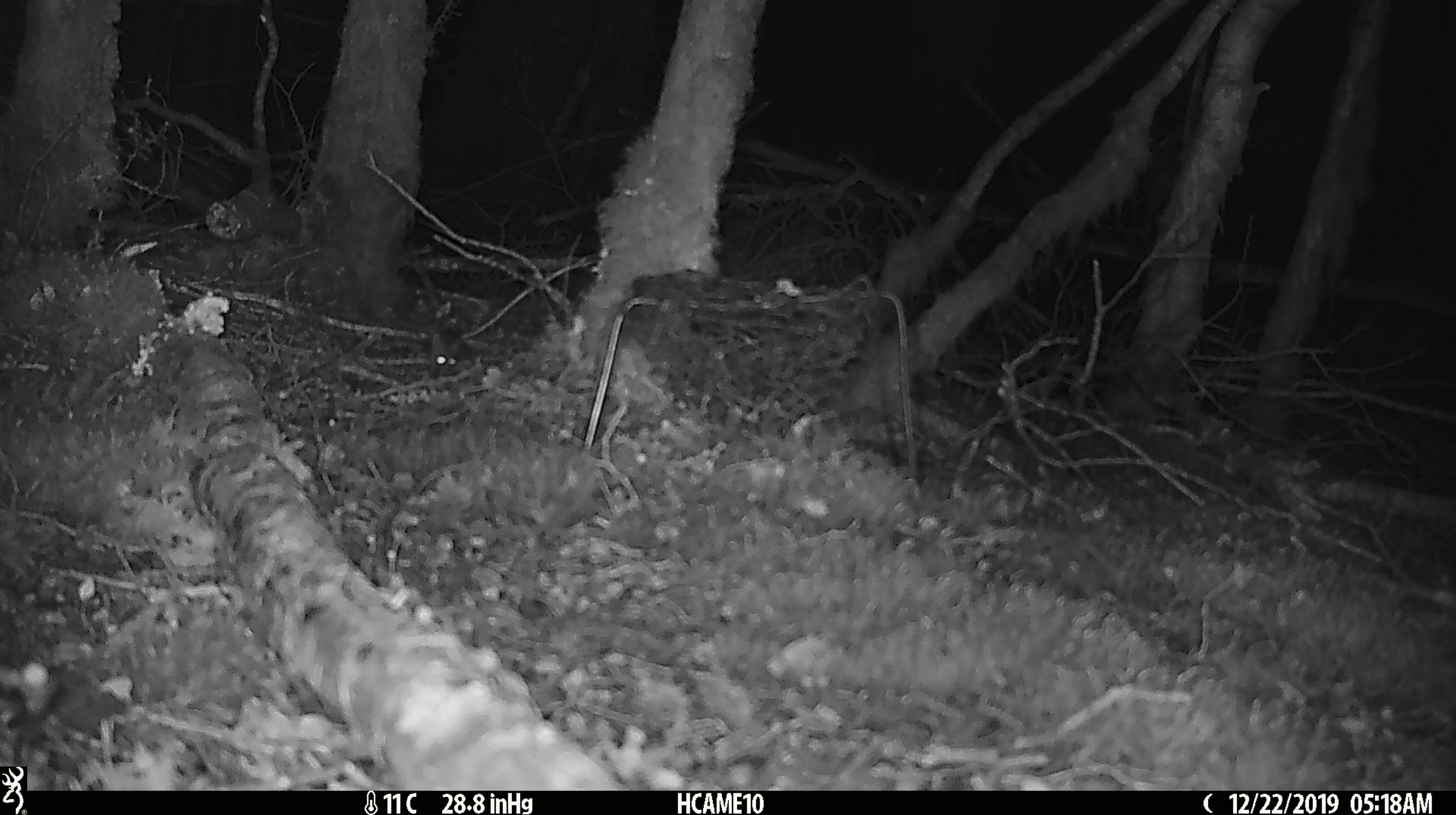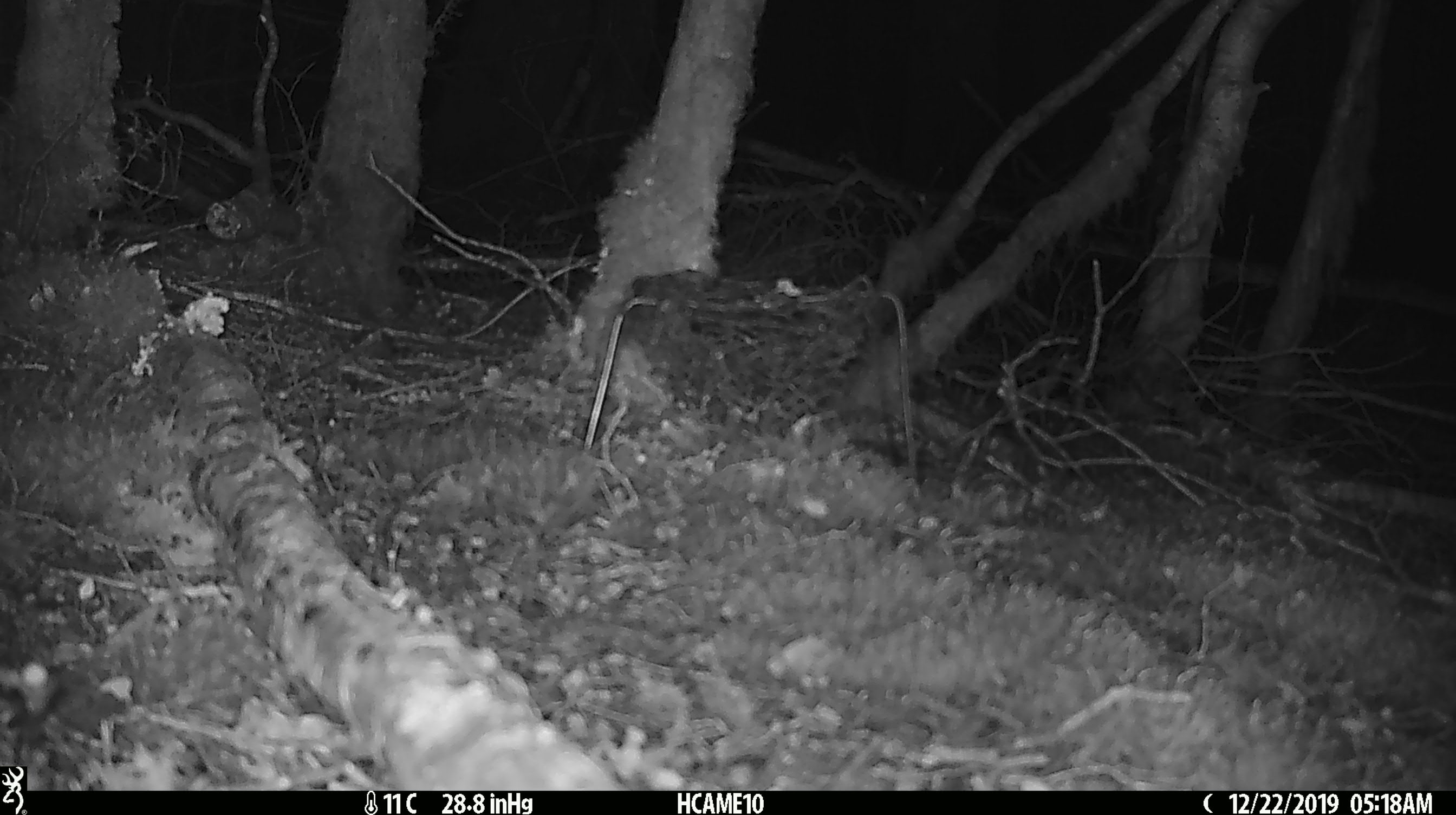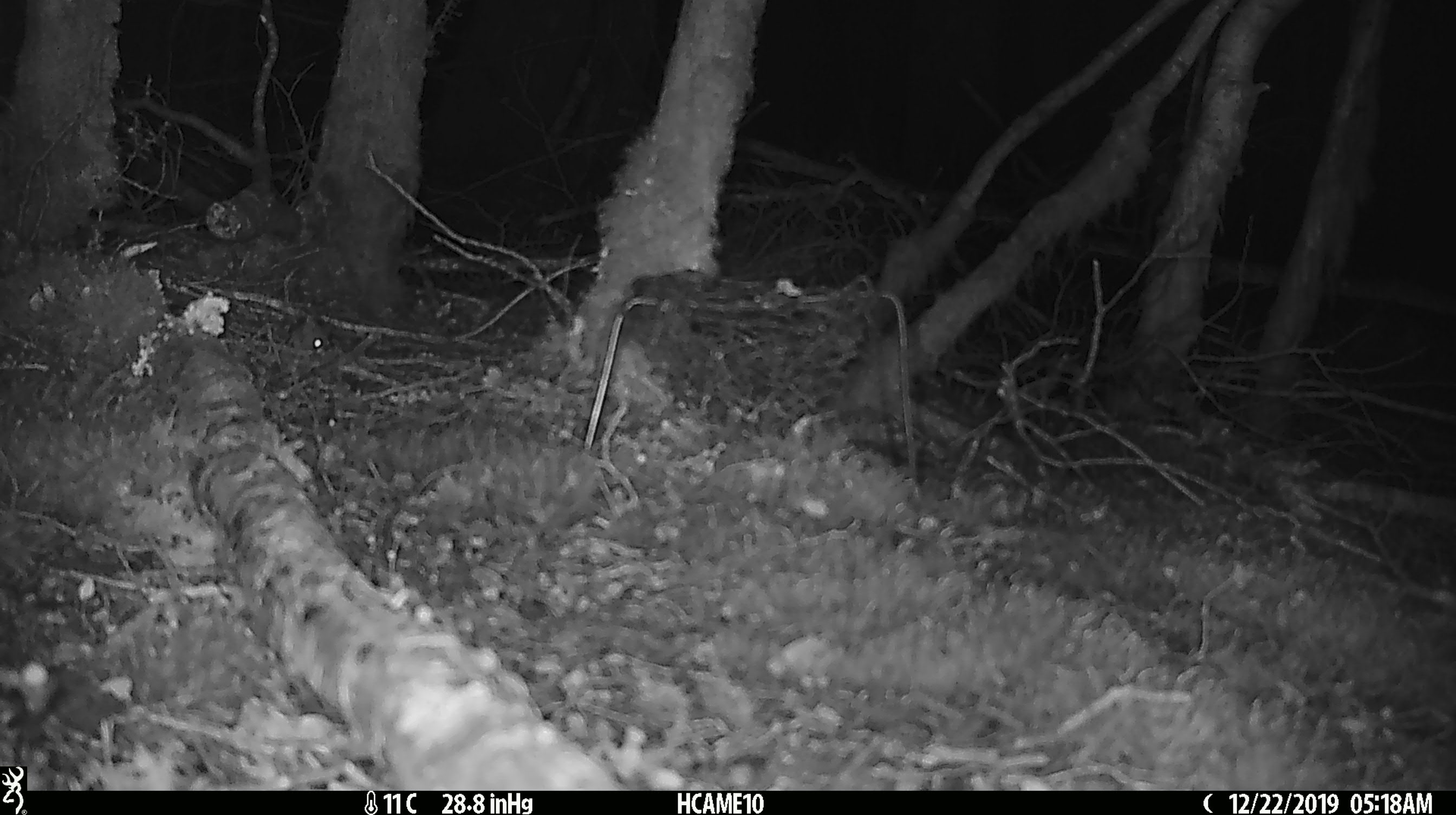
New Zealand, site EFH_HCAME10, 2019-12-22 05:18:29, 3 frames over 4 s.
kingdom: Animalia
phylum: Chordata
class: Mammalia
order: Rodentia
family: Muridae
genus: Mus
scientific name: Mus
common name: mouse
Mouse (Mus).